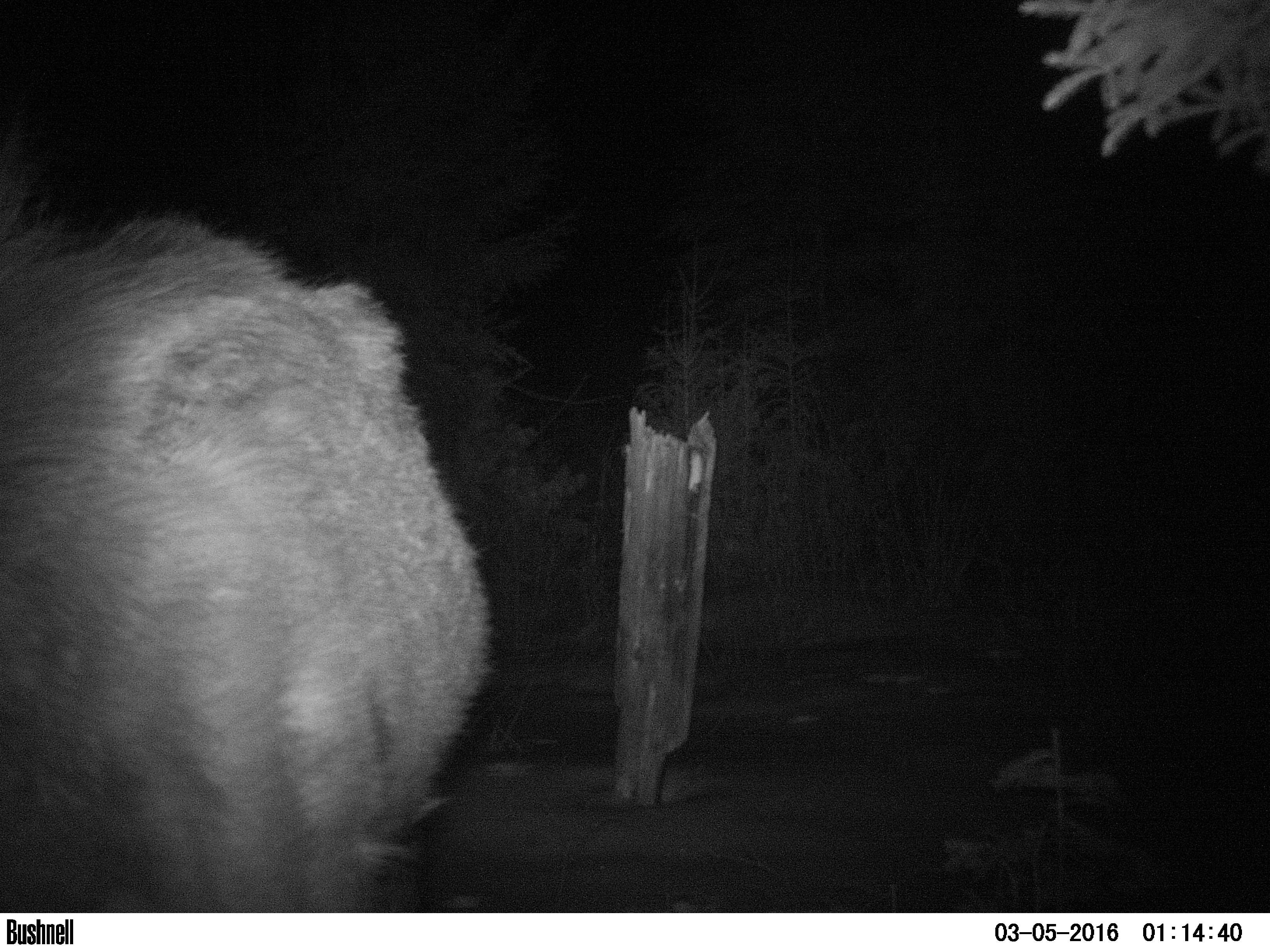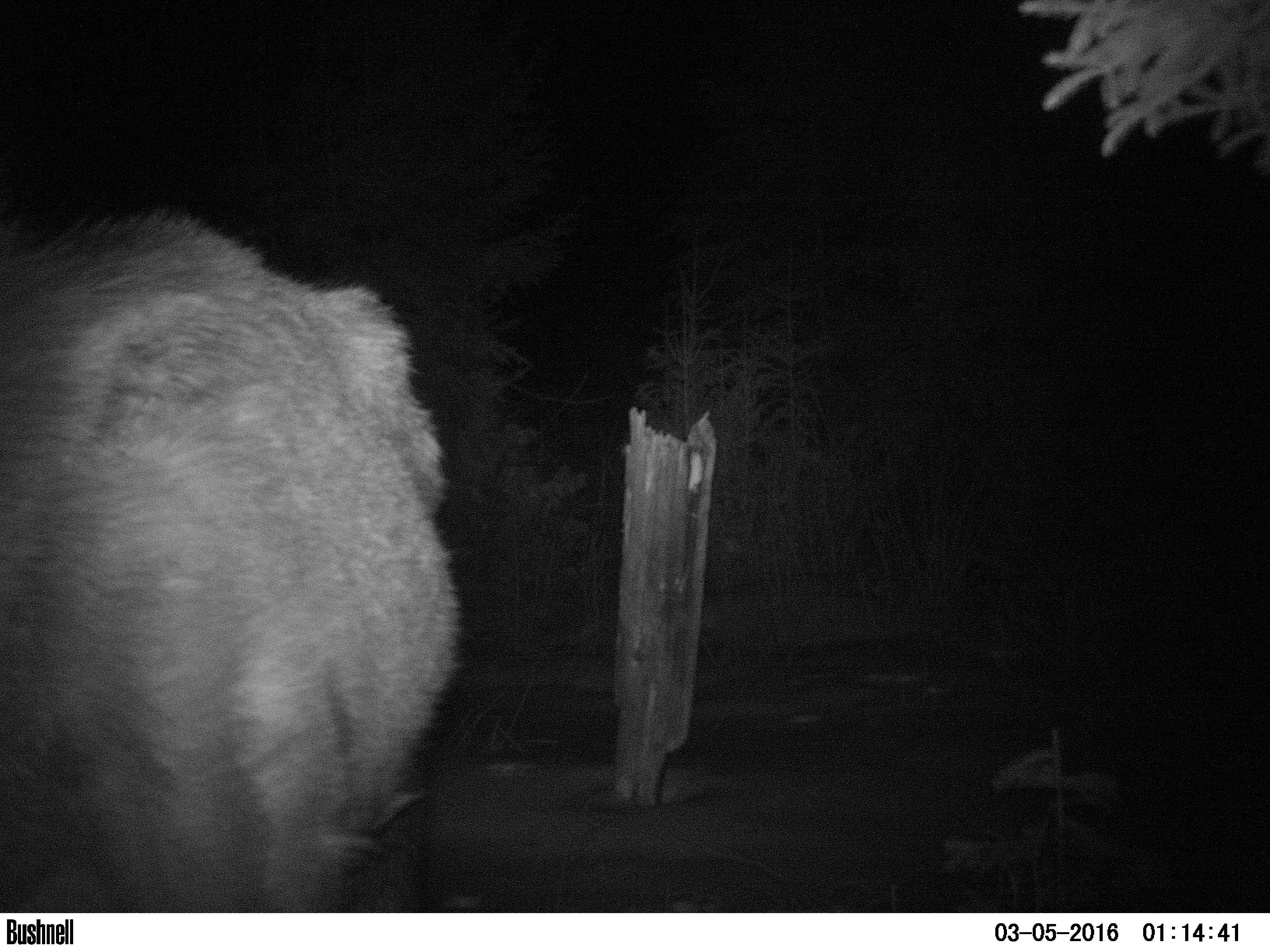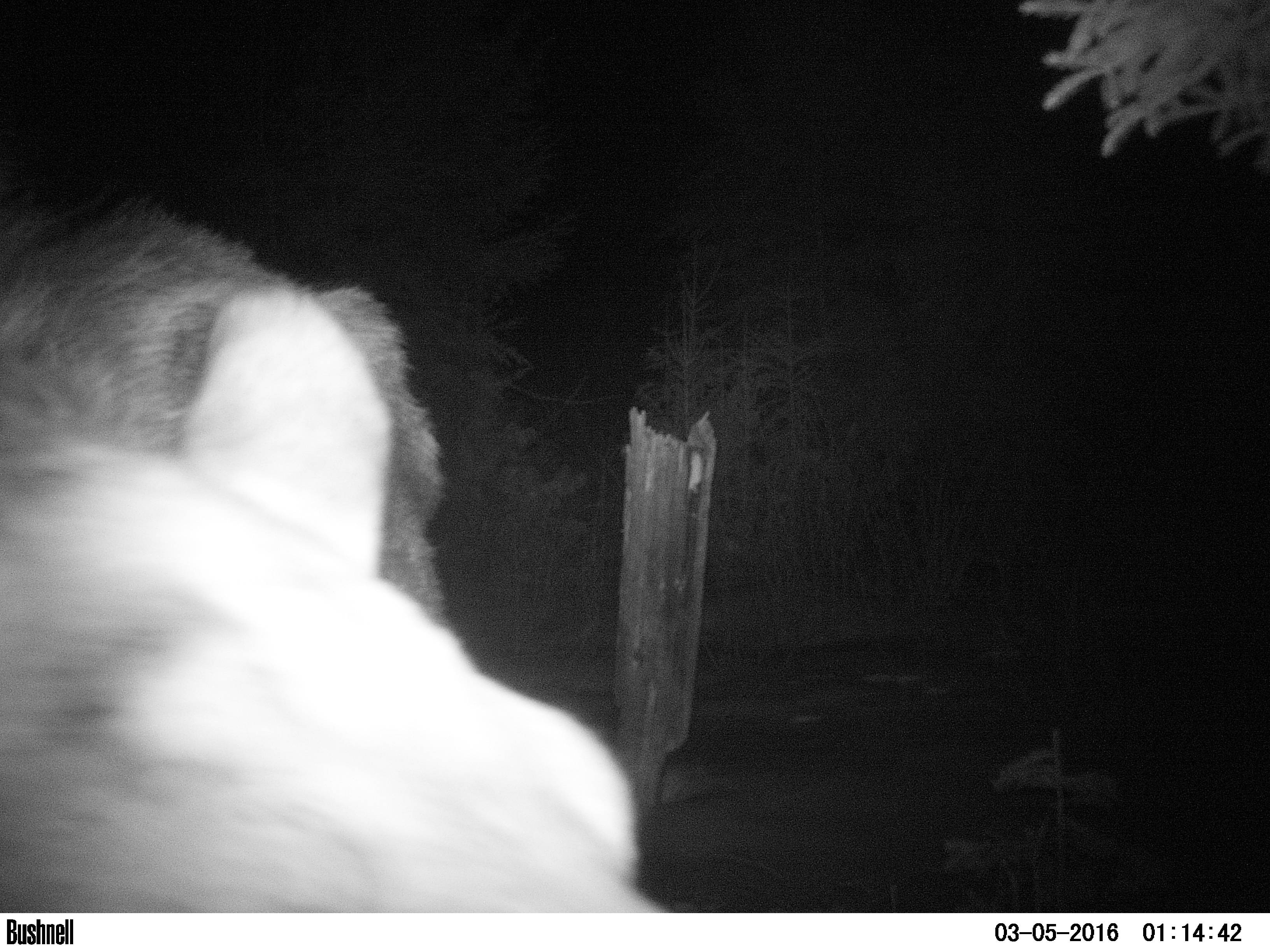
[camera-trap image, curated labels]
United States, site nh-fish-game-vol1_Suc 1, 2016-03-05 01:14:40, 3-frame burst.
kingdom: Animalia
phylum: Chordata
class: Mammalia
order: Artiodactyla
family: Cervidae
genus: Alces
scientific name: Alces alces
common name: moose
Moose (Alces alces).